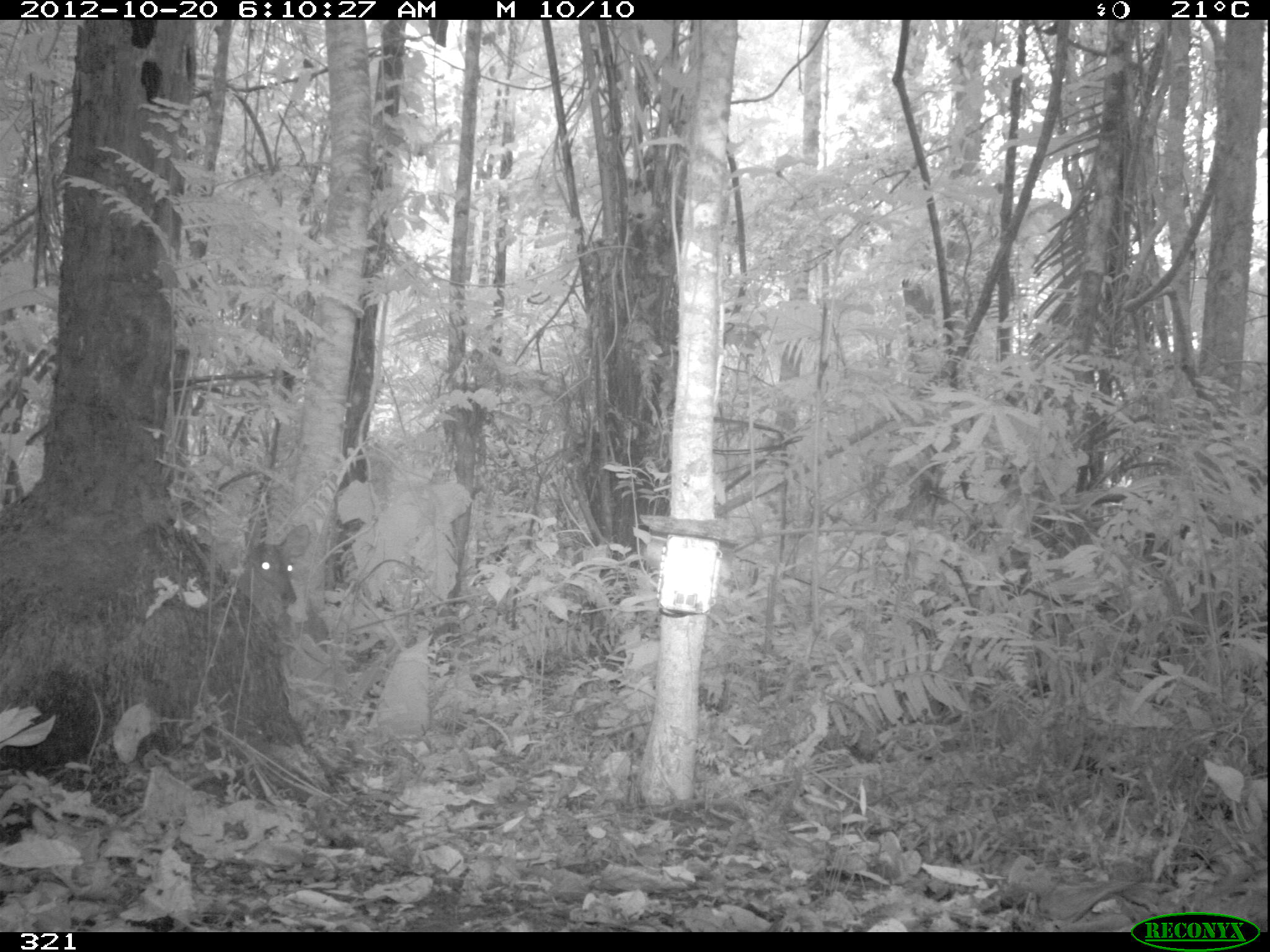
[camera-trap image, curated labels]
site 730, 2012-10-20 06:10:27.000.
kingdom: Animalia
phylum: Chordata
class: Mammalia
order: Artiodactyla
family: Cervidae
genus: Mazama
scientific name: Mazama americana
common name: red brocket